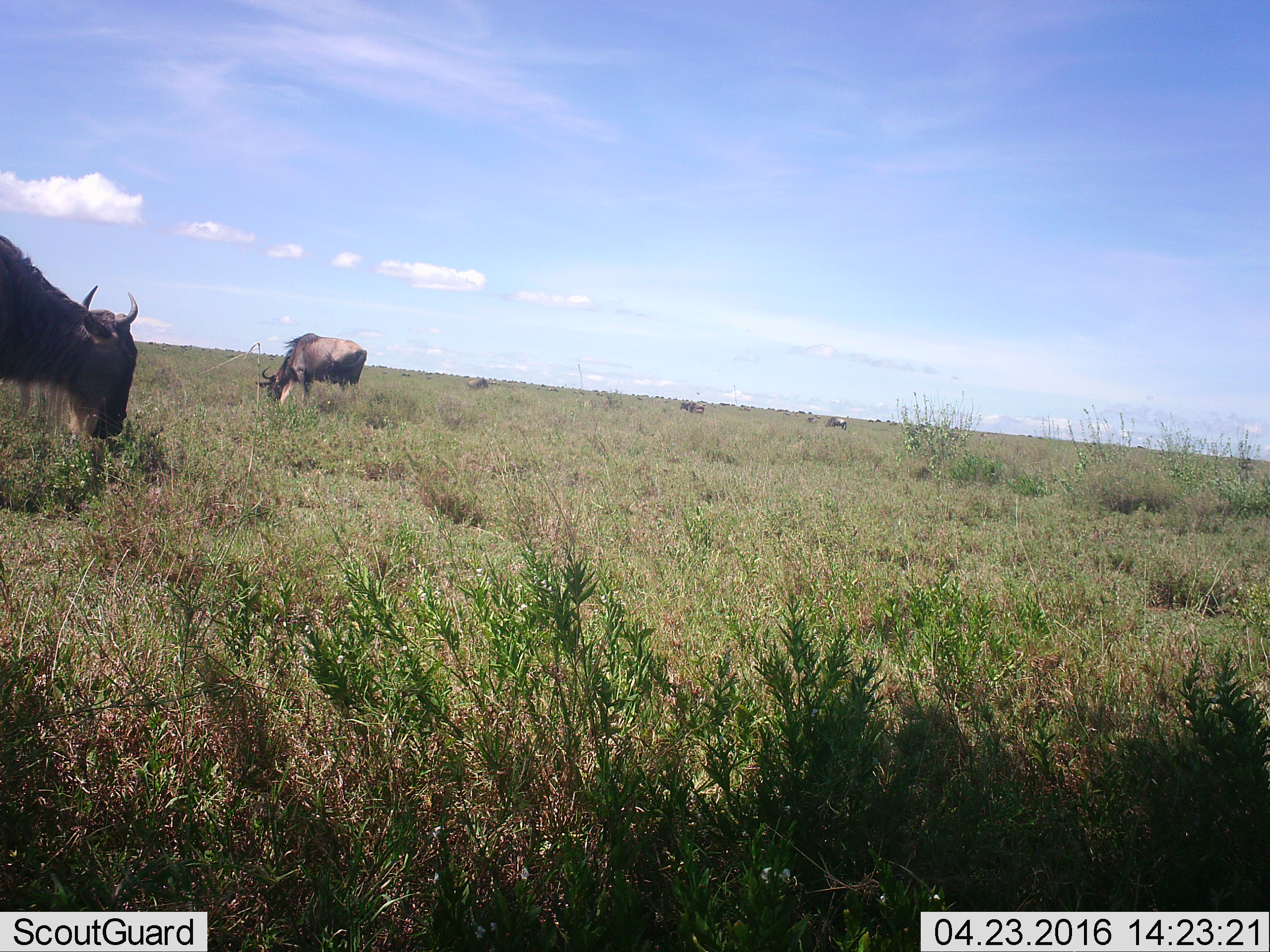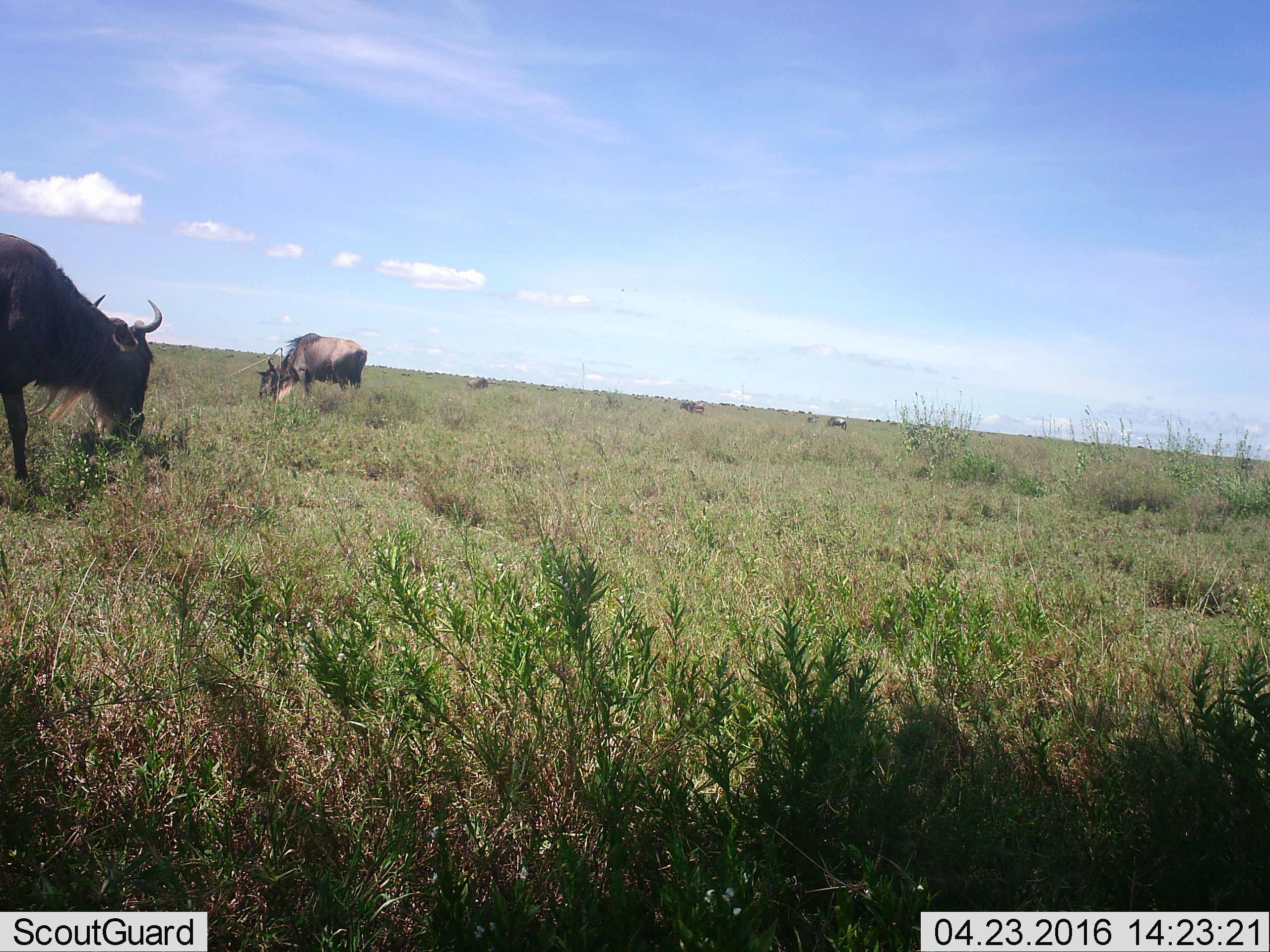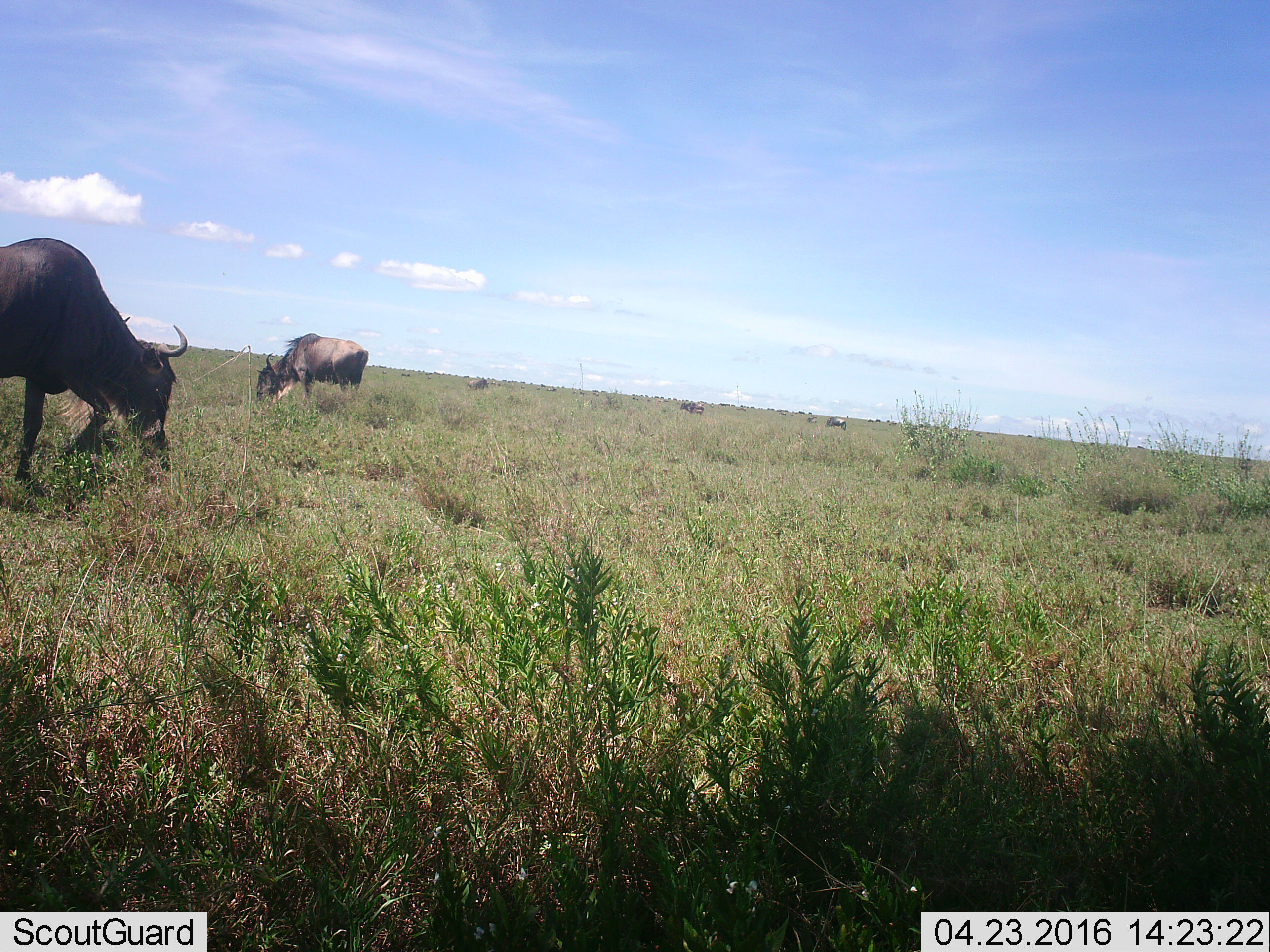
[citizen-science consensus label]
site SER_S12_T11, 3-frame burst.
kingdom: Animalia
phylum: Chordata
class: Mammalia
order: Artiodactyla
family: Bovidae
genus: Connochaetes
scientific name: Connochaetes taurinus taurinus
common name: blue wildebeest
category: wildebeestblue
Wildebeestblue (blue wildebeest) (Connochaetes taurinus taurinus), count 5. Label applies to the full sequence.